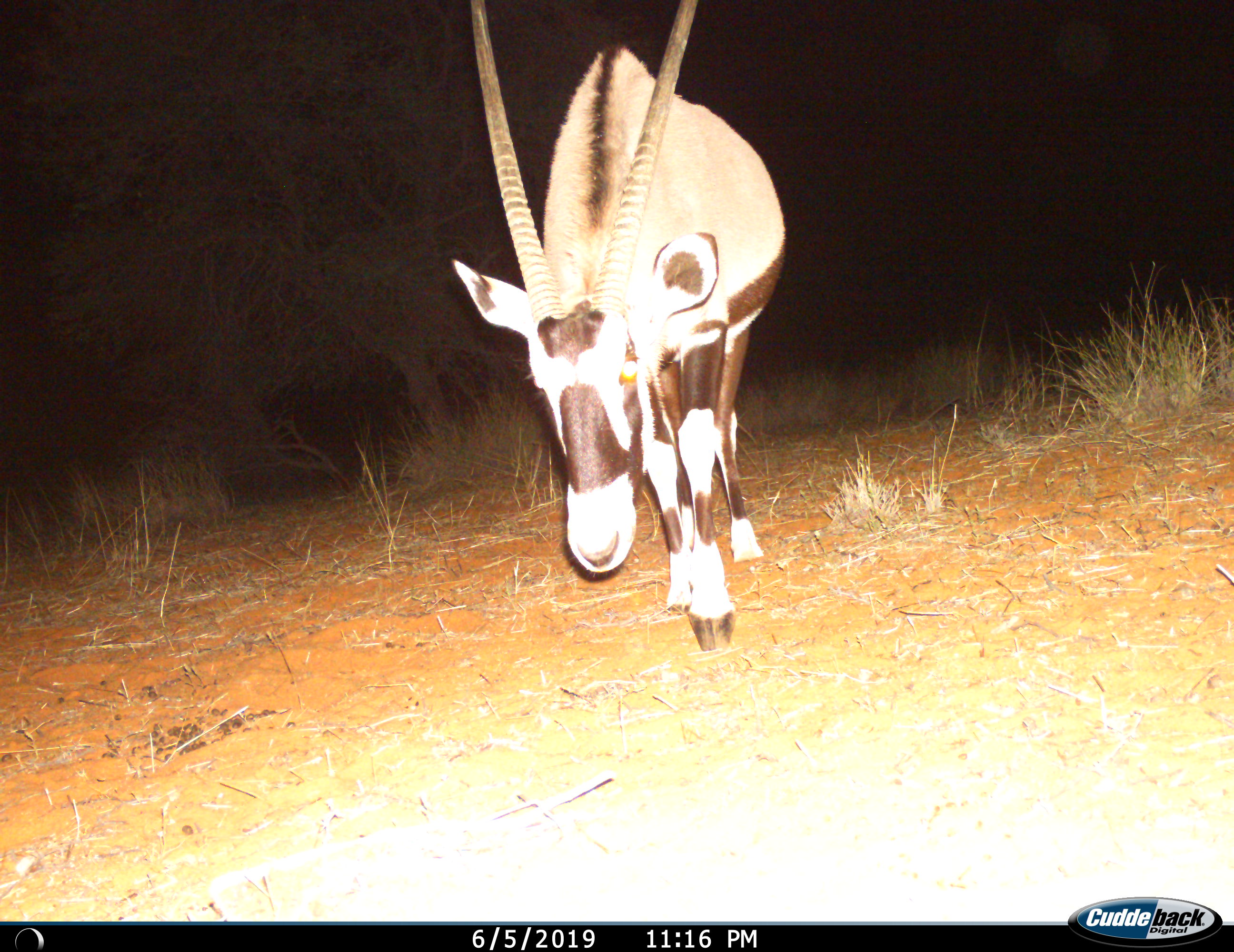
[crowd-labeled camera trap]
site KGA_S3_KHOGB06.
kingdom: Animalia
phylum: Chordata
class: Mammalia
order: Artiodactyla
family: Bovidae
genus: Oryx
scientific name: Oryx gazella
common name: gemsbok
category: oryx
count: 1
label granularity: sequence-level